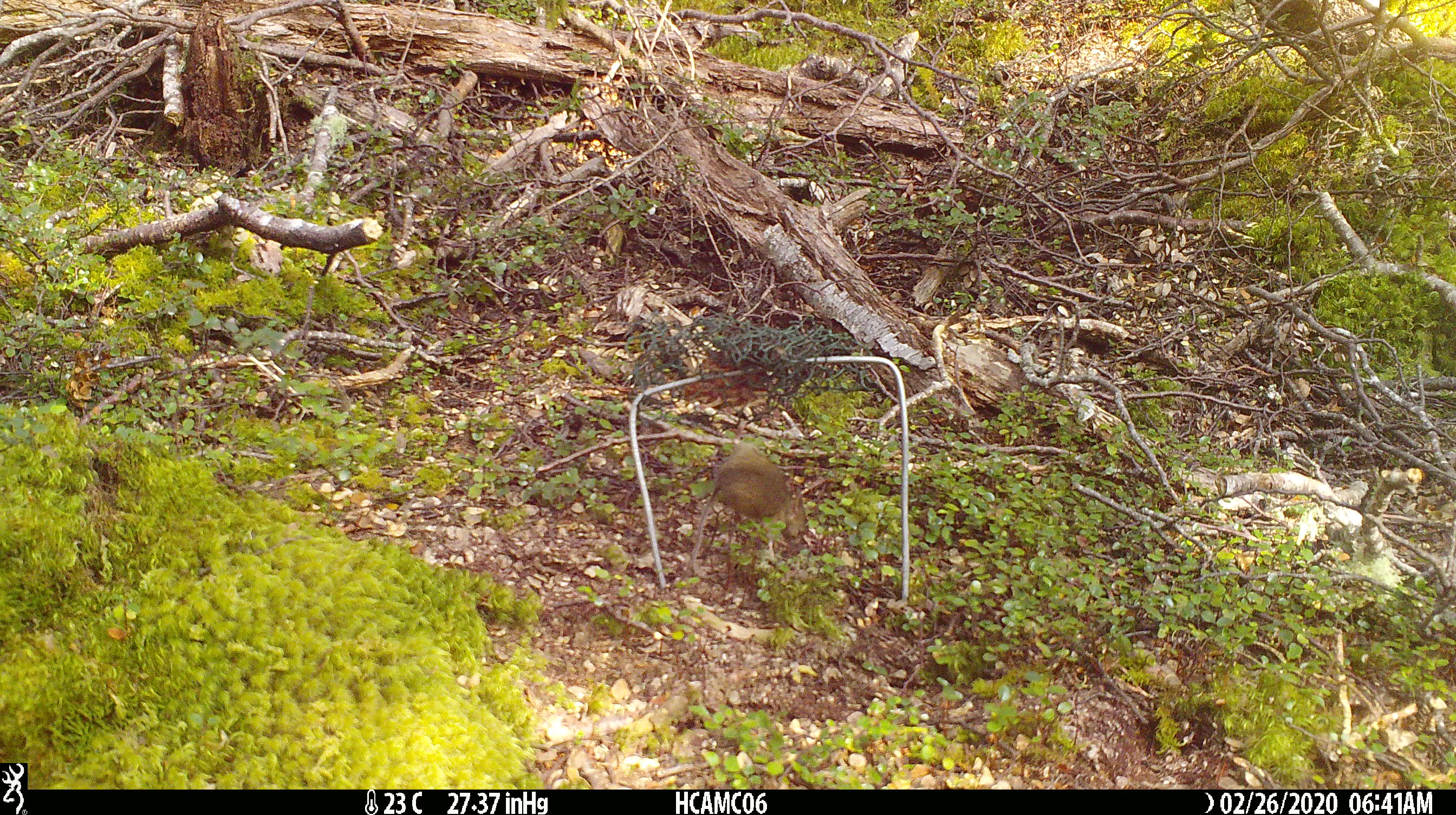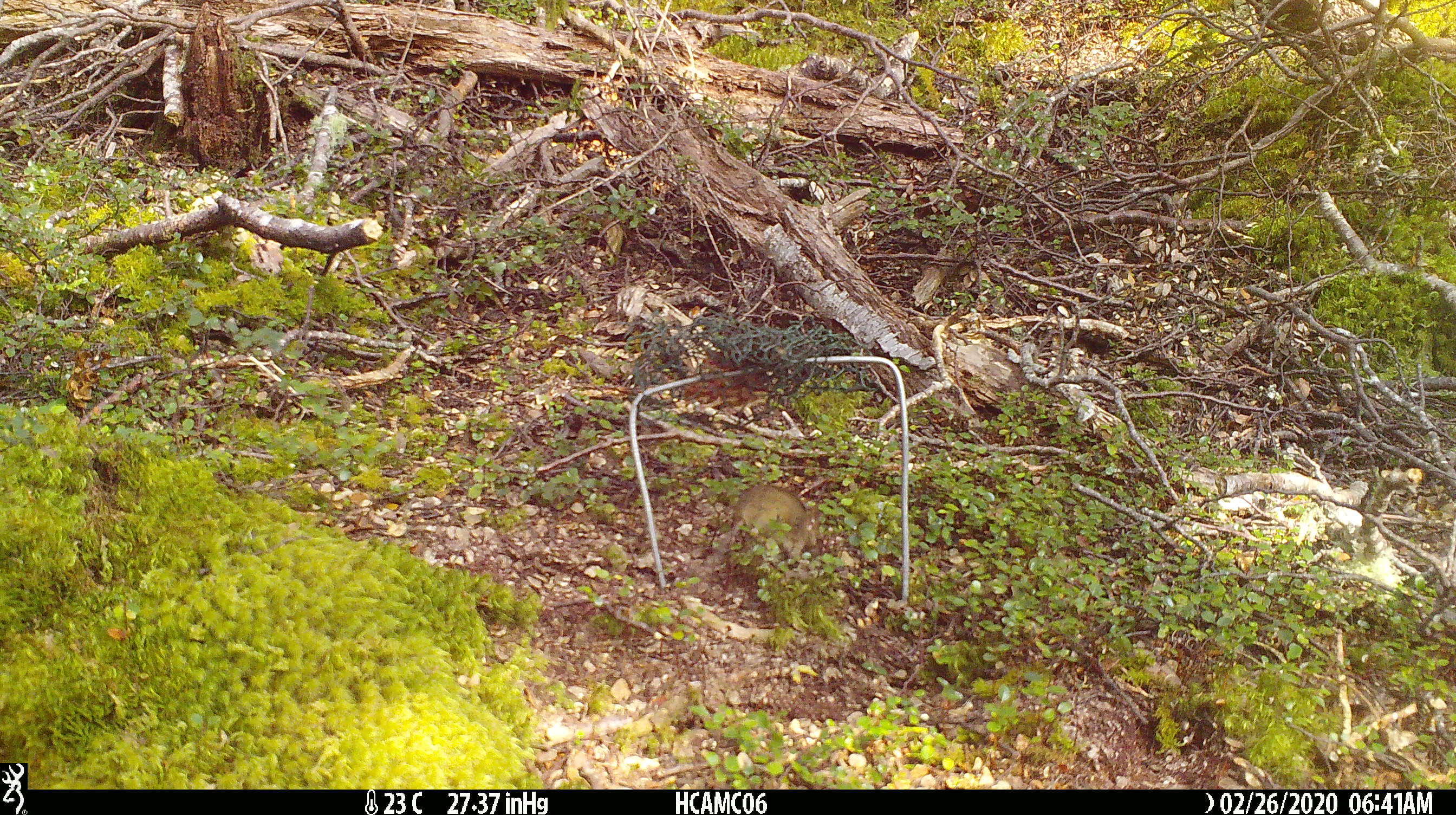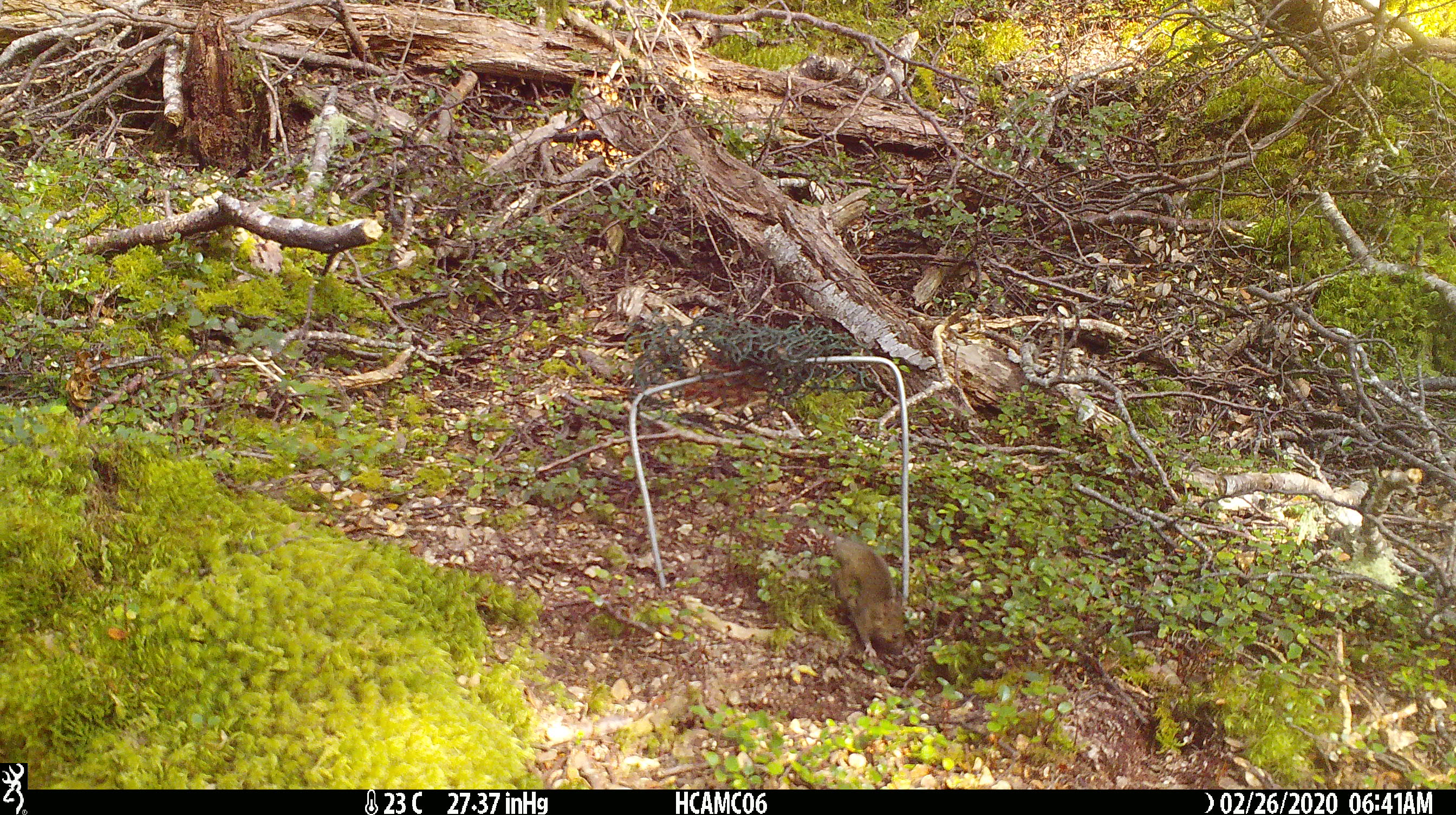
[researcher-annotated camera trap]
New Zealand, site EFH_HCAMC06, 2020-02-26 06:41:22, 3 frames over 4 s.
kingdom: Animalia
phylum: Chordata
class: Mammalia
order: Rodentia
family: Muridae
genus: Mus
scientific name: Mus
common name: mouse